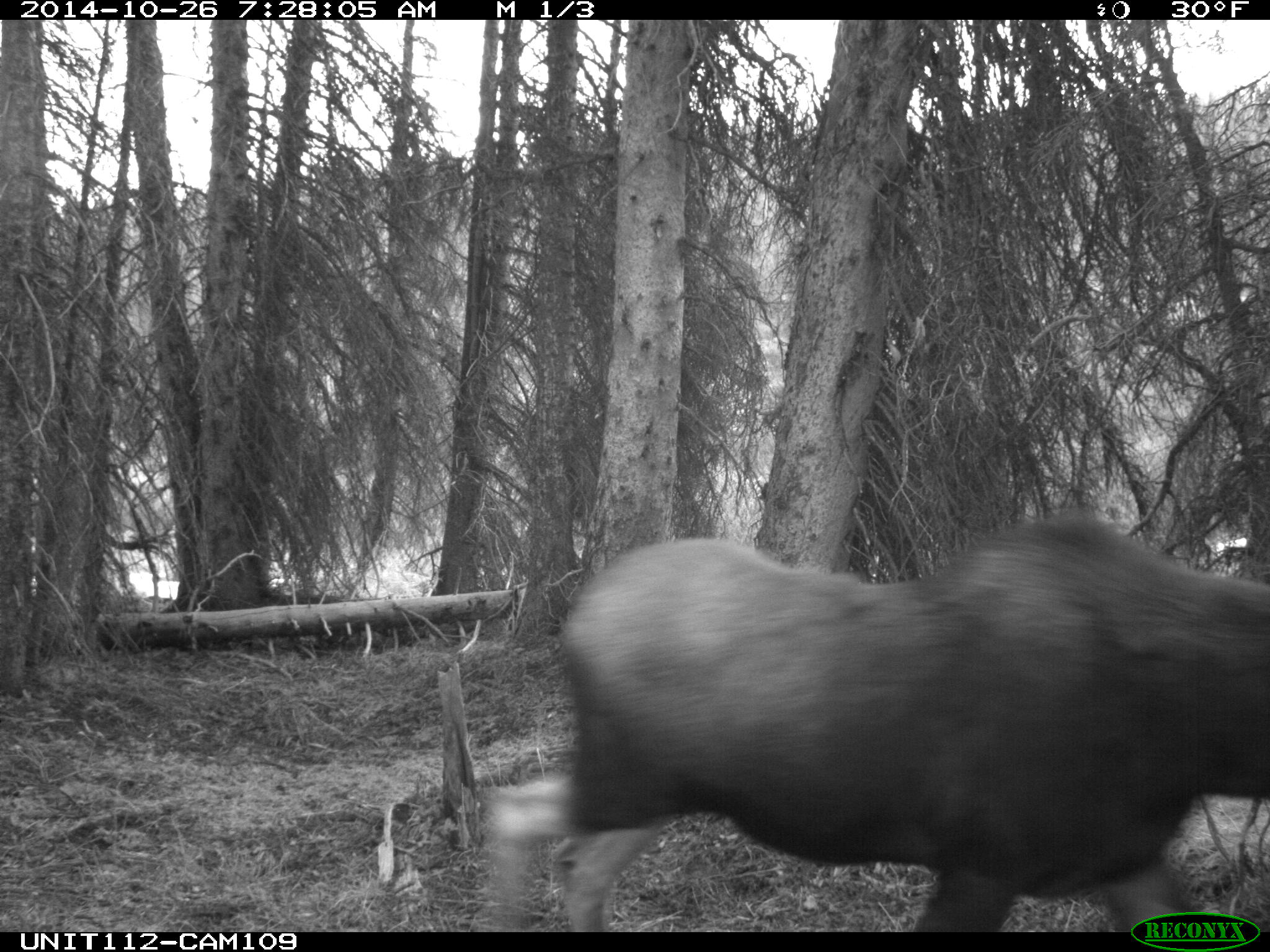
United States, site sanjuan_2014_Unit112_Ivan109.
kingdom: Animalia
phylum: Chordata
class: Mammalia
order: Artiodactyla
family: Cervidae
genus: Alces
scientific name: Alces alces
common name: moose